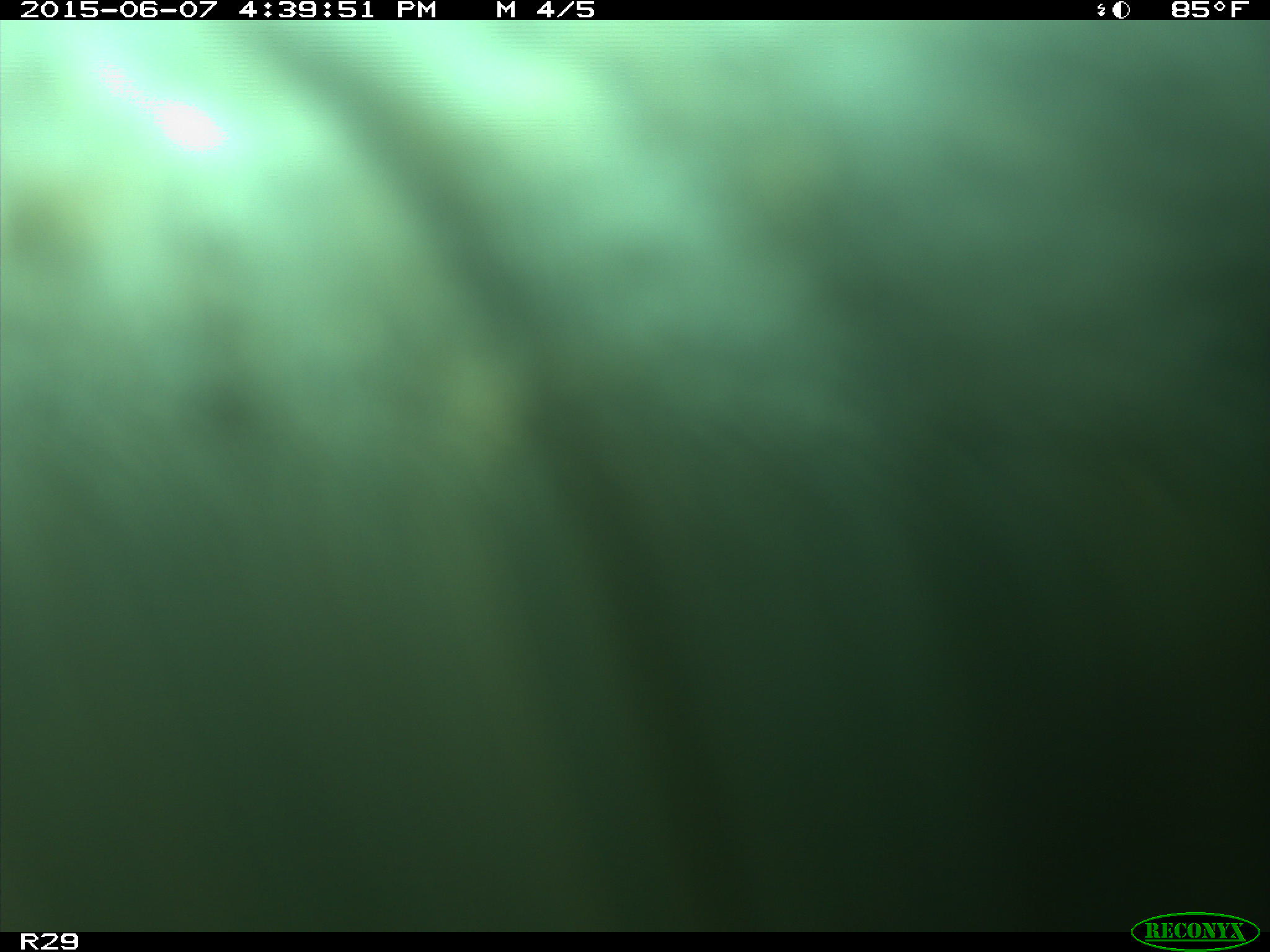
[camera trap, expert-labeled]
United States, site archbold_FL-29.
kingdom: Animalia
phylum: Chordata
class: Mammalia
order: Artiodactyla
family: Bovidae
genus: Bos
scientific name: Bos taurus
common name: domestic cow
Bos taurus (domestic cow).